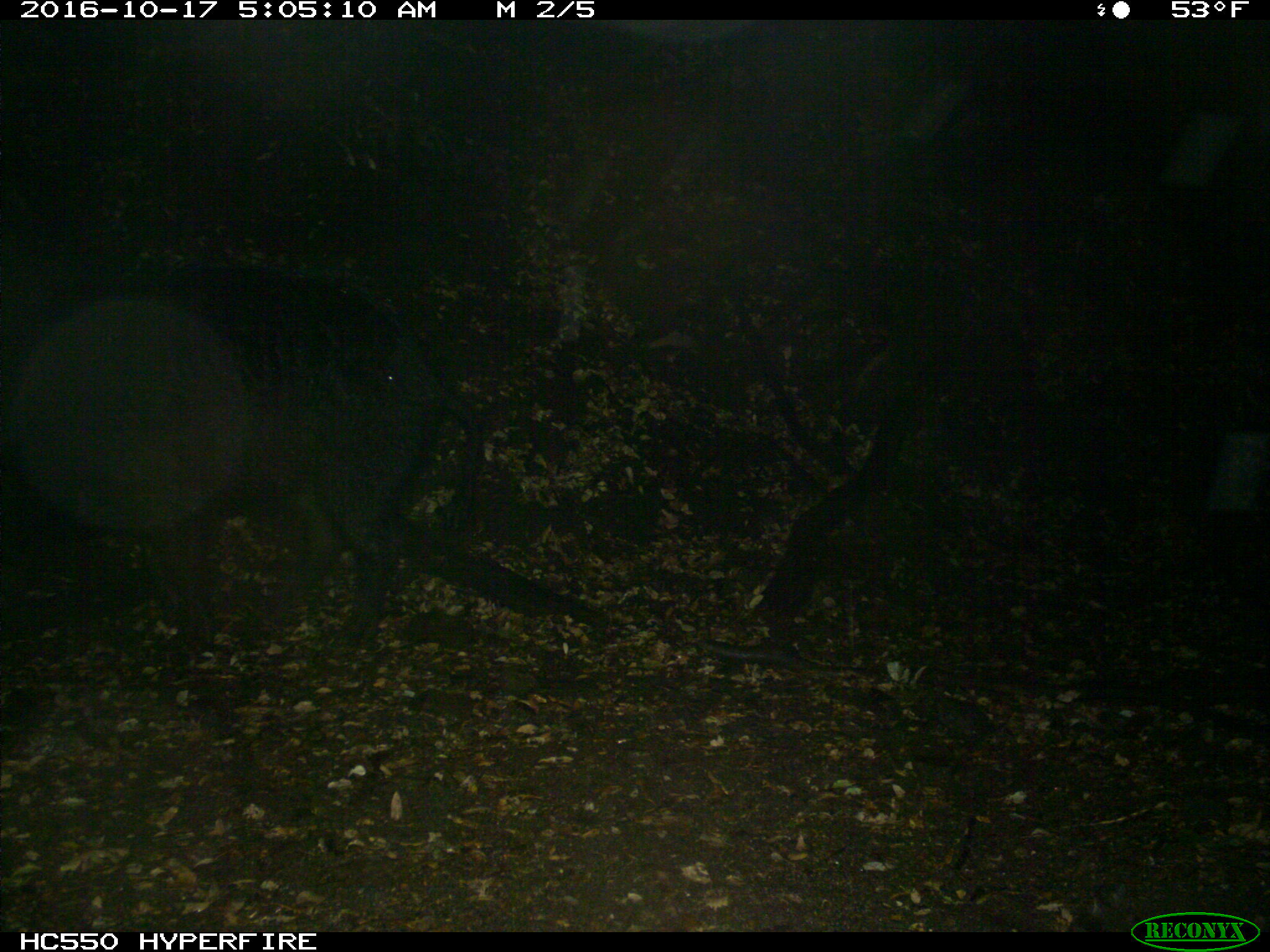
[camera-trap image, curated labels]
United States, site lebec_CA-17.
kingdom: Animalia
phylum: Chordata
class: Mammalia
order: Artiodactyla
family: Suidae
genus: Sus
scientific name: Sus scrofa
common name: wild boar